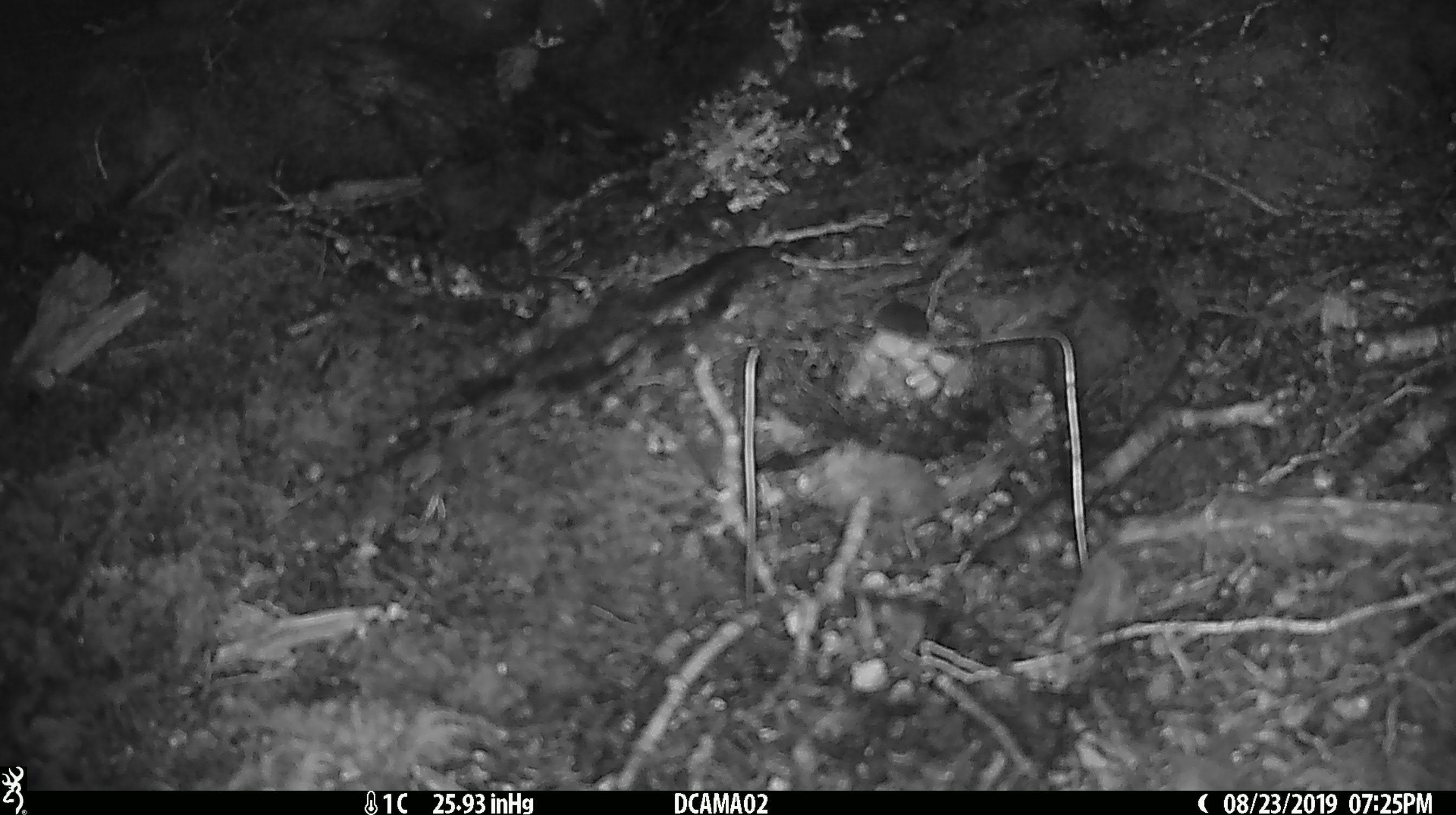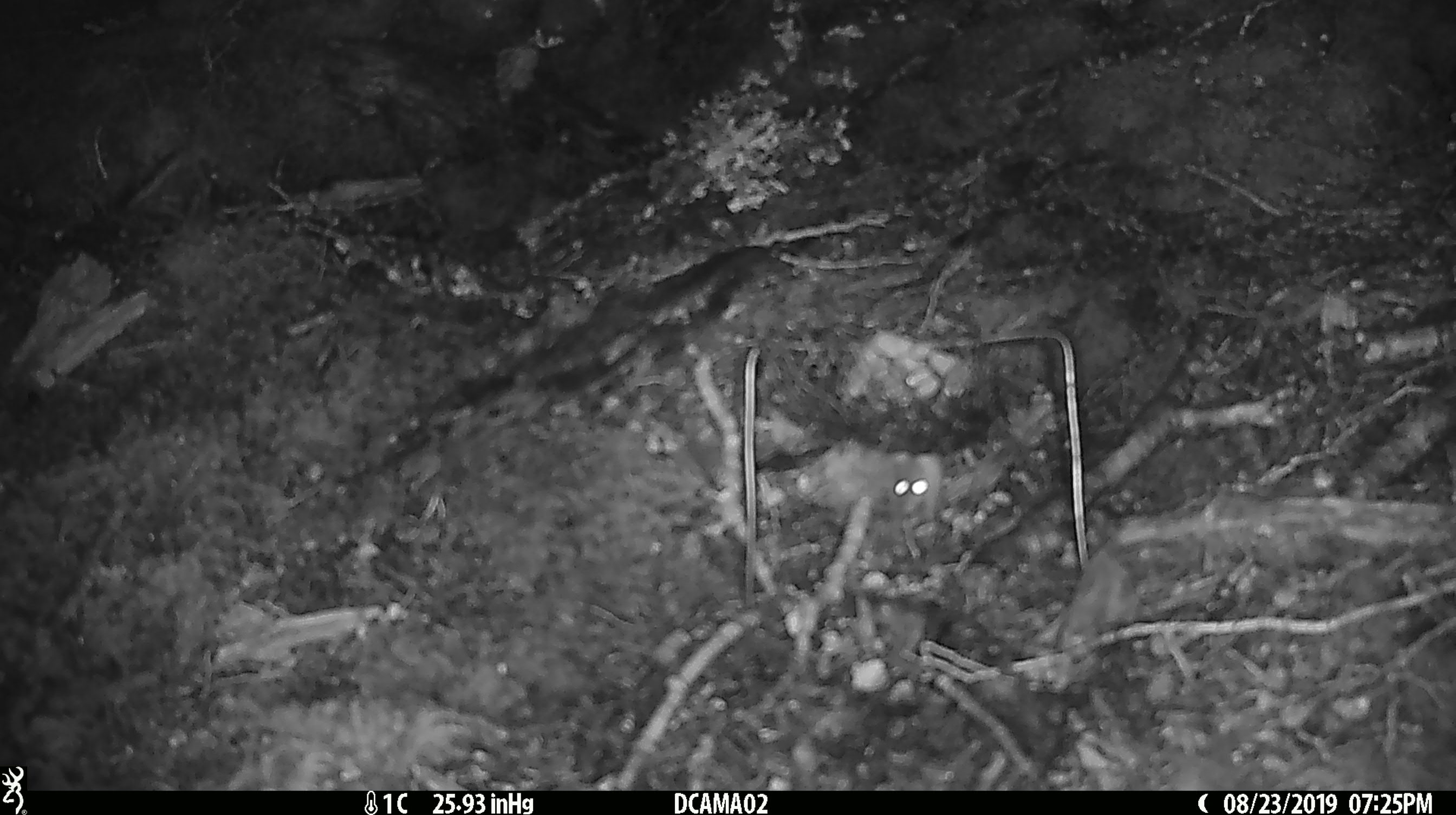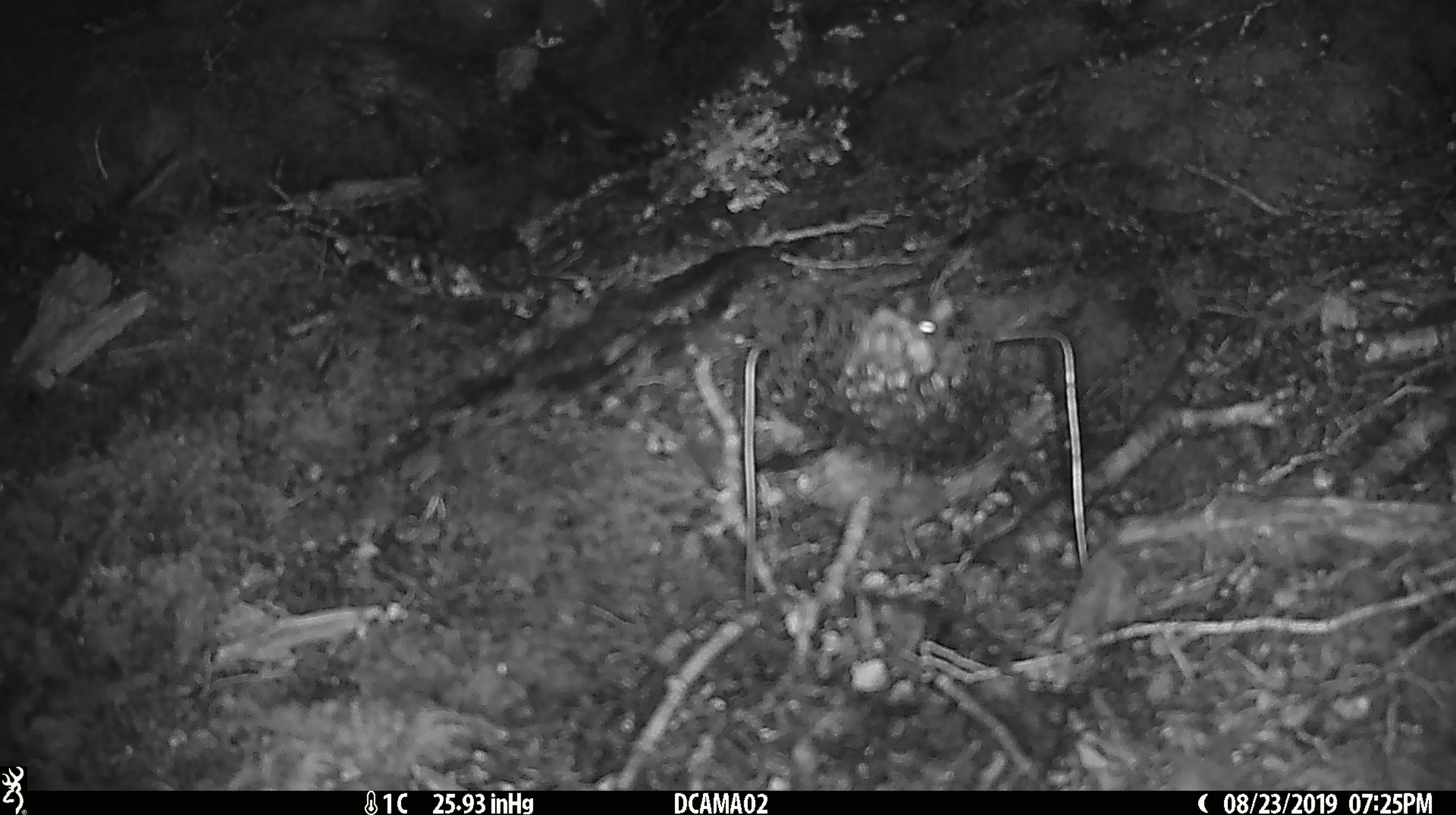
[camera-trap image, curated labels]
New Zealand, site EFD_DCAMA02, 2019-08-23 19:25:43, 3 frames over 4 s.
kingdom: Animalia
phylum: Chordata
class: Mammalia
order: Rodentia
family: Muridae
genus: Mus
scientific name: Mus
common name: mouse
Mouse (Mus).